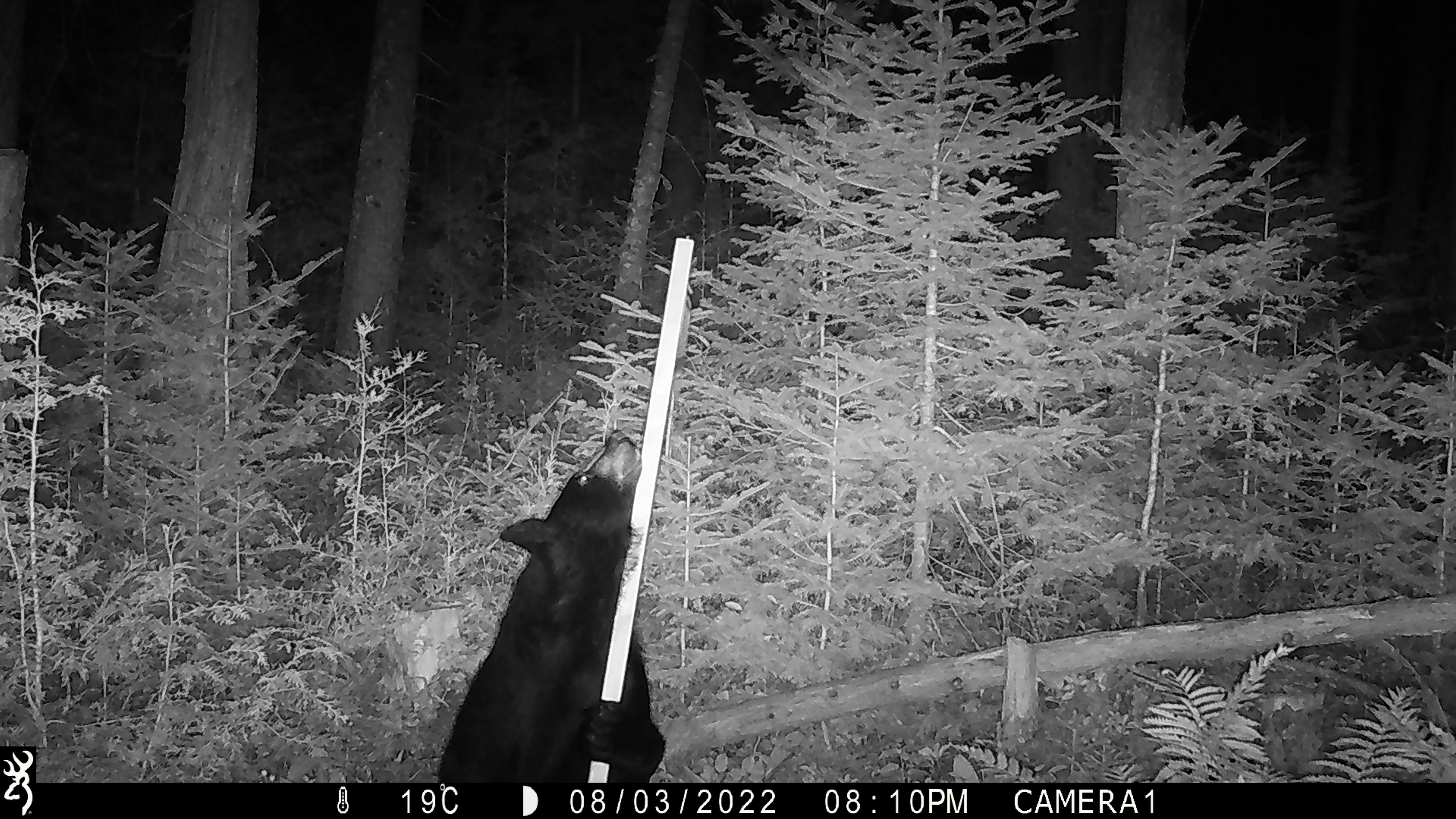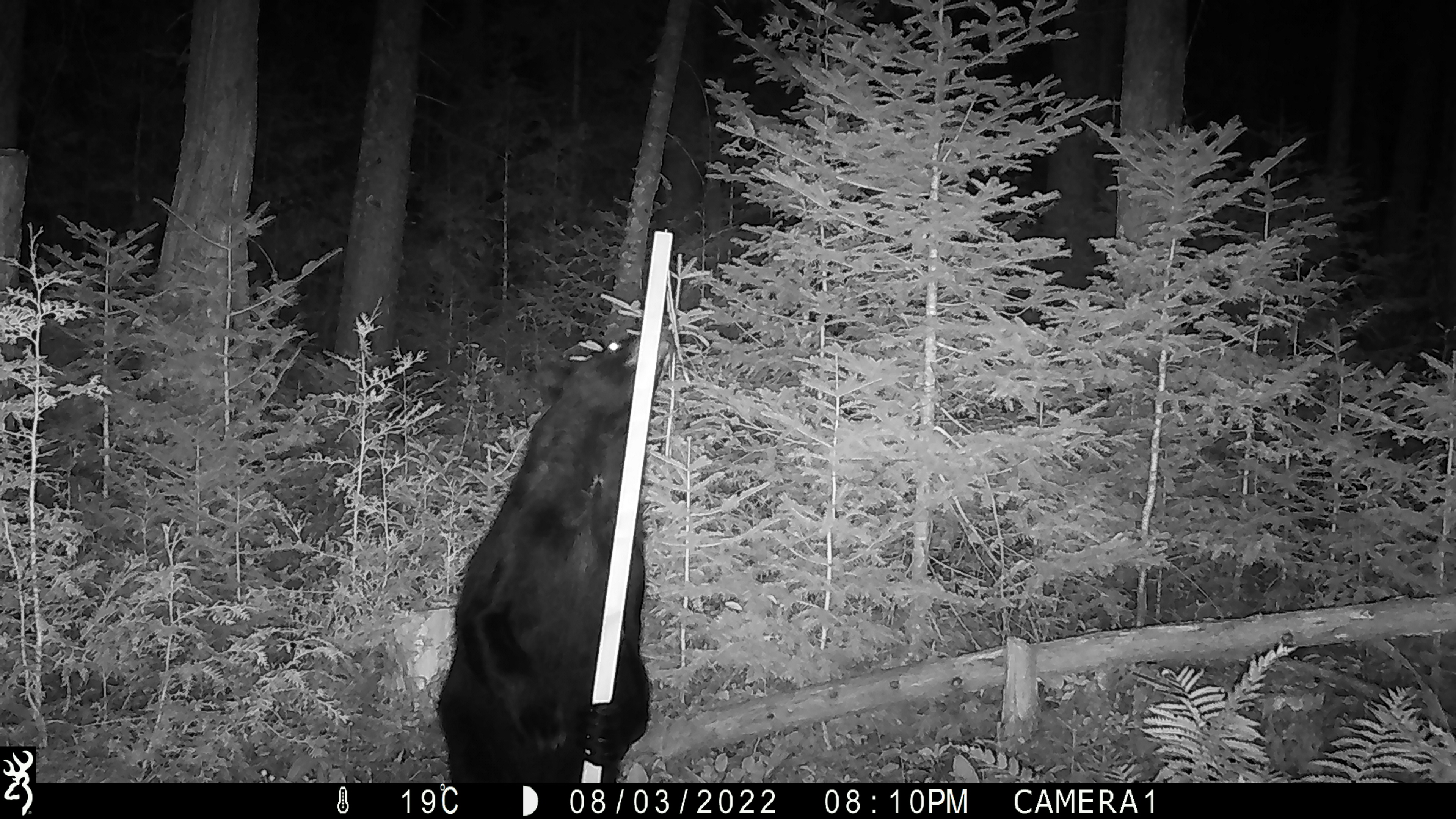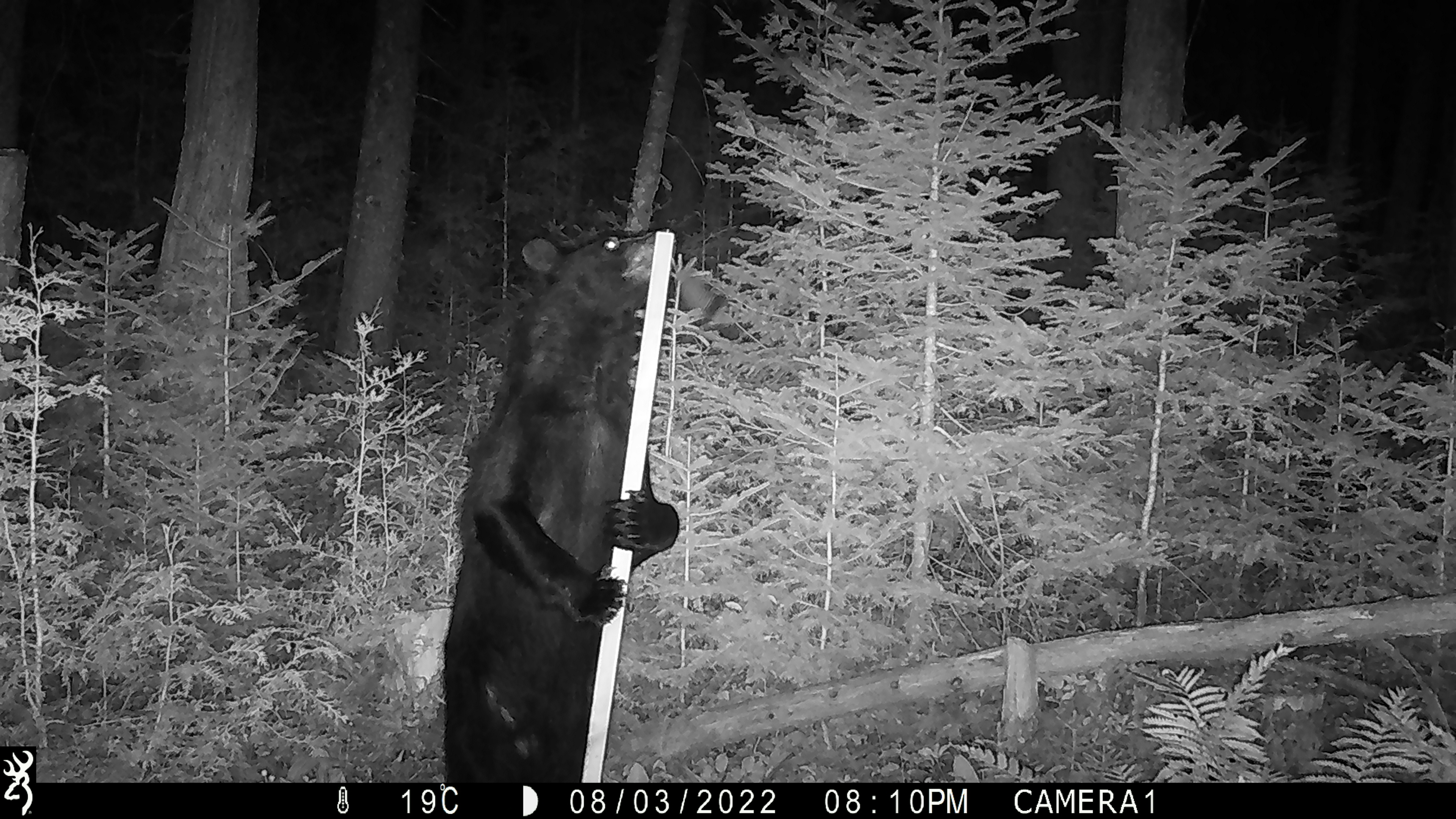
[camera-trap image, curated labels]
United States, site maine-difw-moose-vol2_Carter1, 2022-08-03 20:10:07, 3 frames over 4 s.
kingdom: Animalia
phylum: Chordata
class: Mammalia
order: Carnivora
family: Ursidae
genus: Ursus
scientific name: Ursus americanus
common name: black bear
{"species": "black bear (Ursus americanus)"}